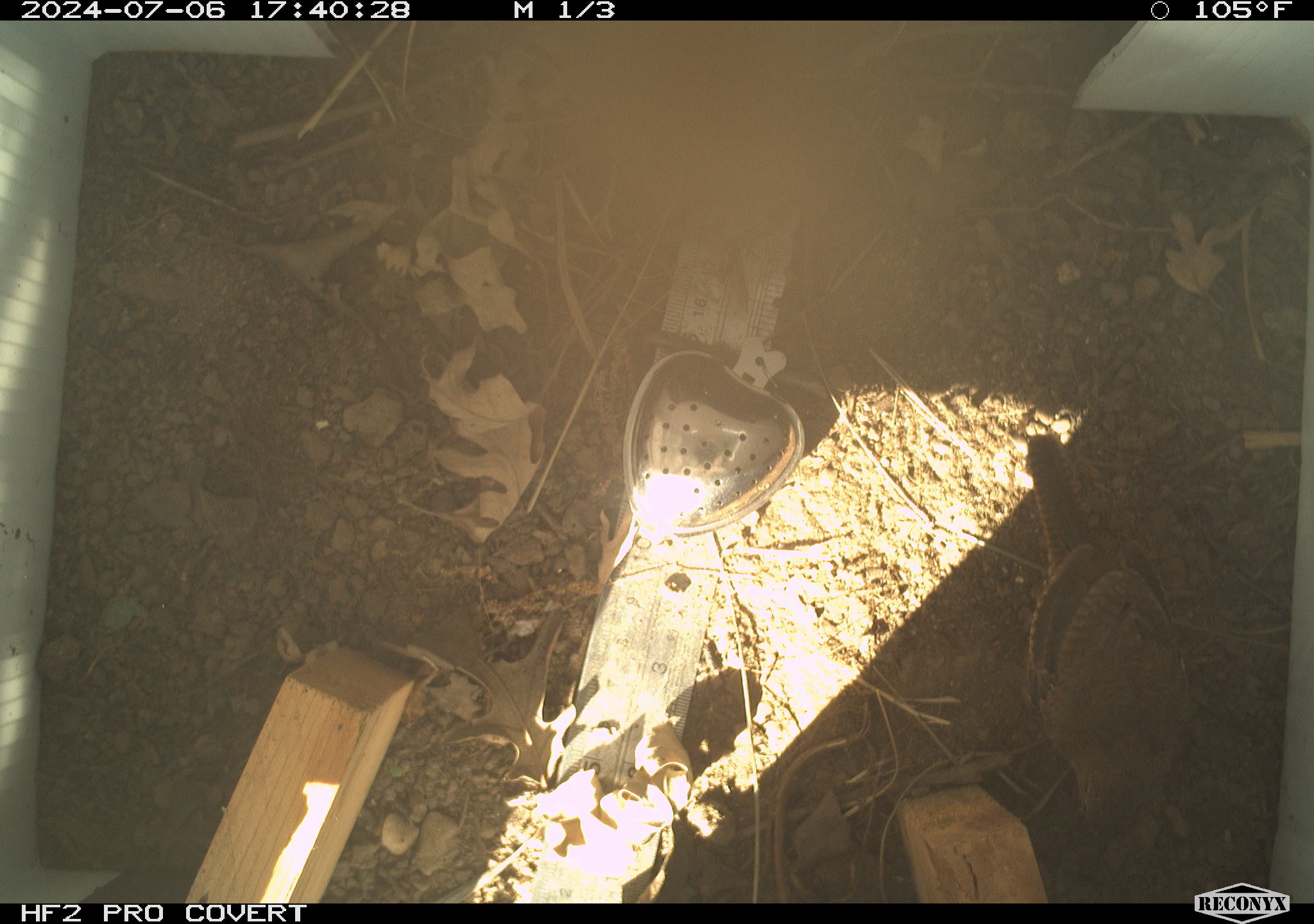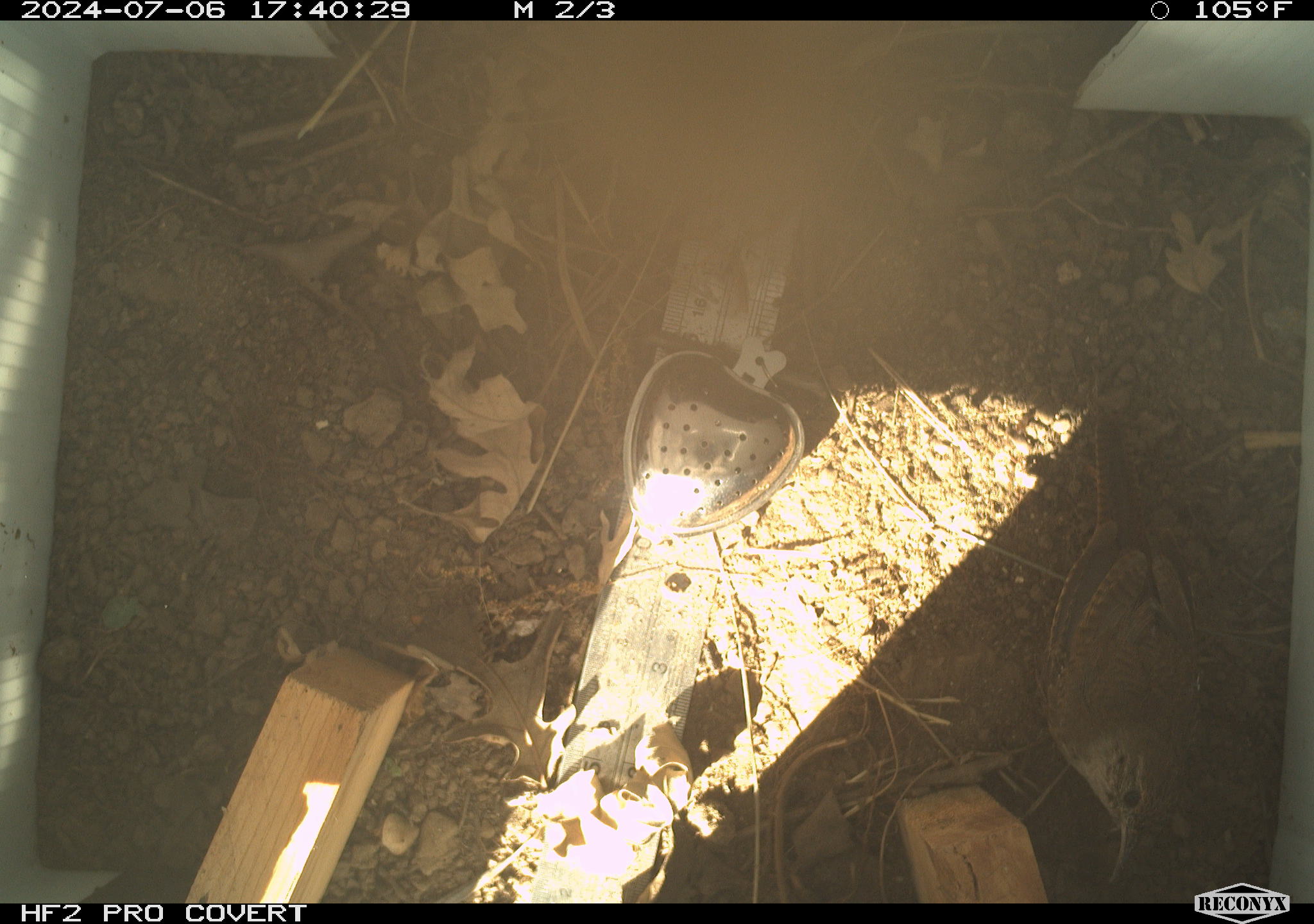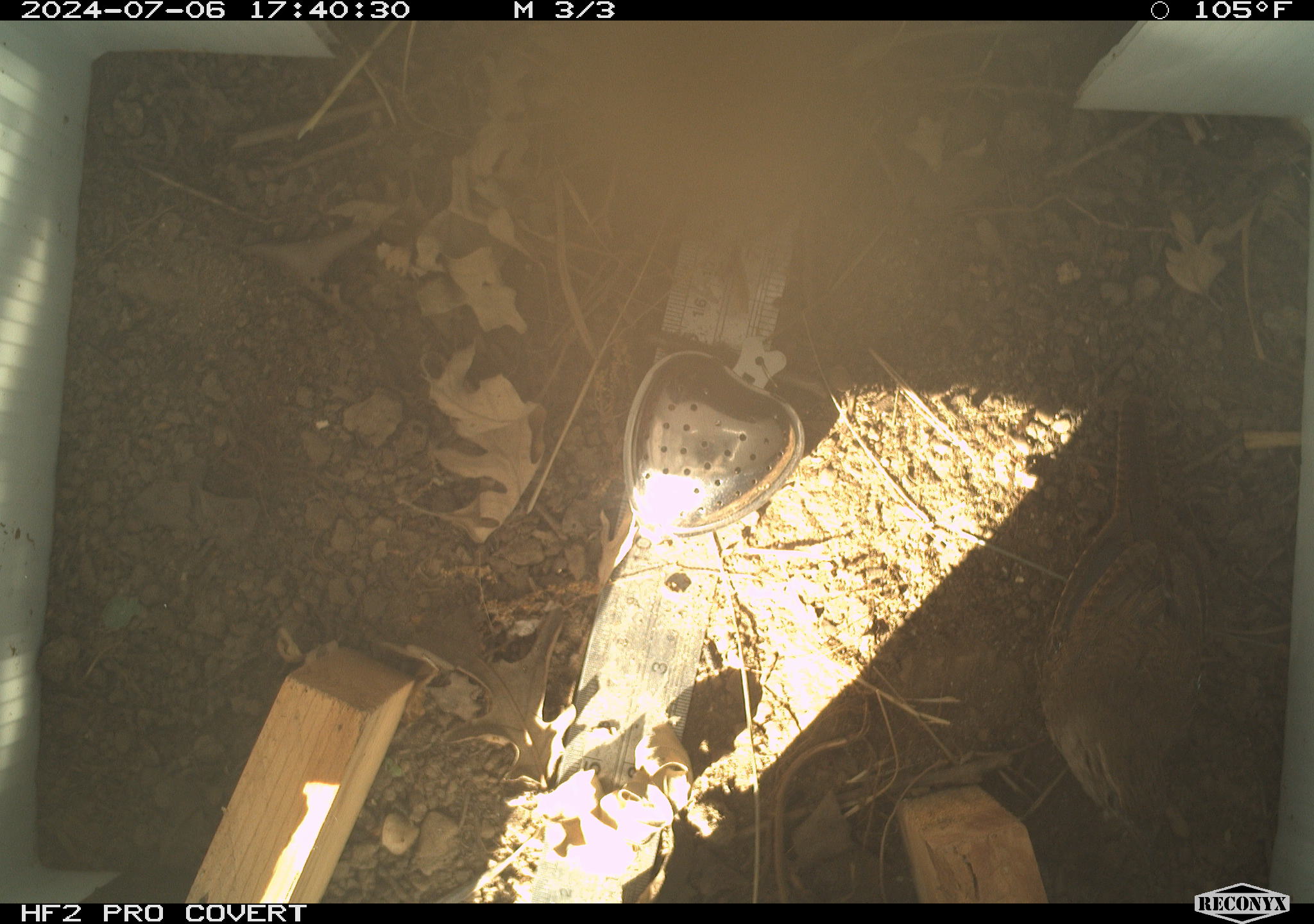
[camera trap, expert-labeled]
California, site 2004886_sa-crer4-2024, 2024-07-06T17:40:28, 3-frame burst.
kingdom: Animalia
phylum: Chordata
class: Aves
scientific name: Aves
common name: bird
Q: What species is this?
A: Bird (Aves).